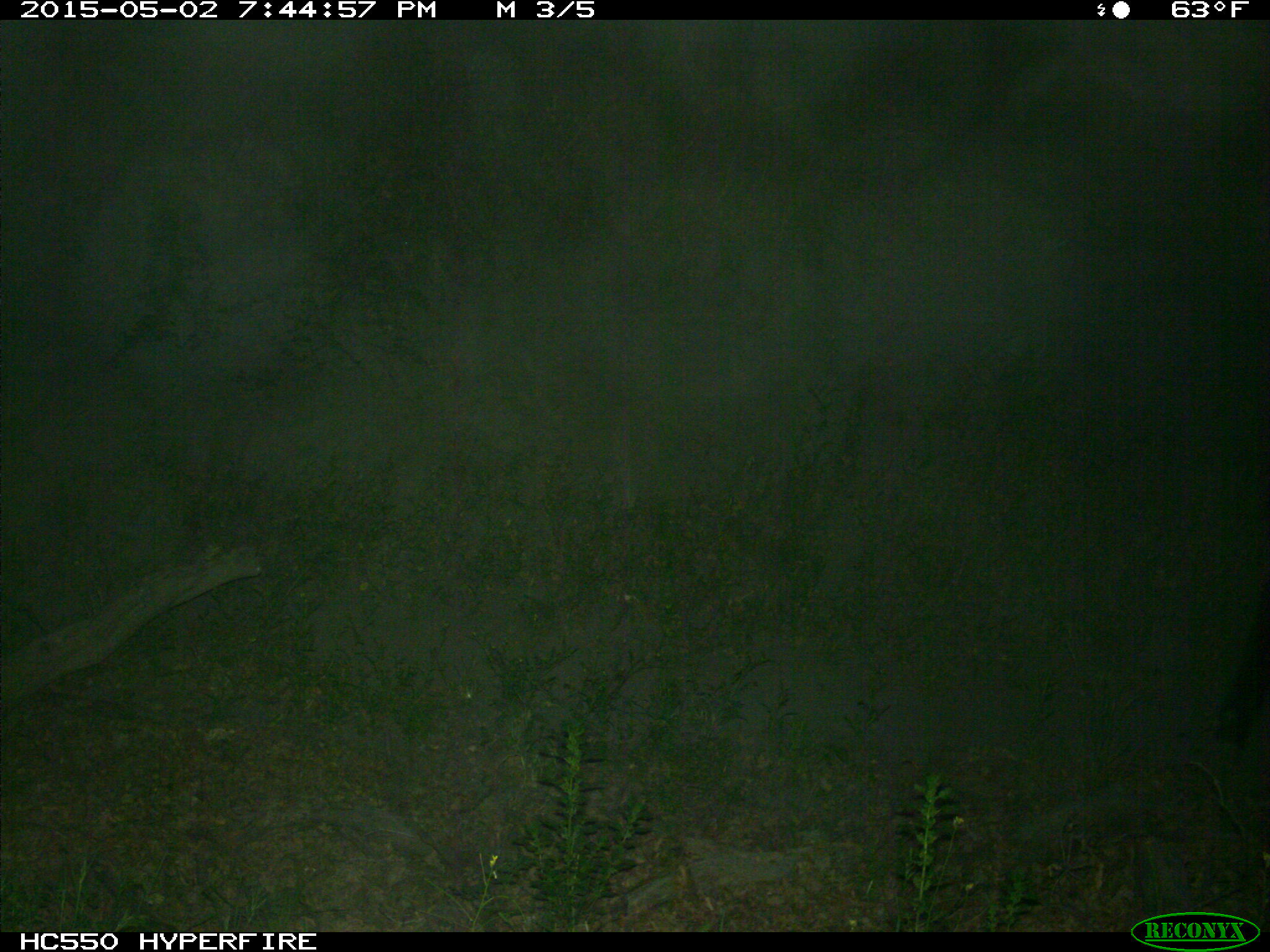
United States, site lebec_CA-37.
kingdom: Animalia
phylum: Chordata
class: Mammalia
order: Artiodactyla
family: Bovidae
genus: Bos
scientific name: Bos taurus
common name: domestic cow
Bos taurus (domestic cow).